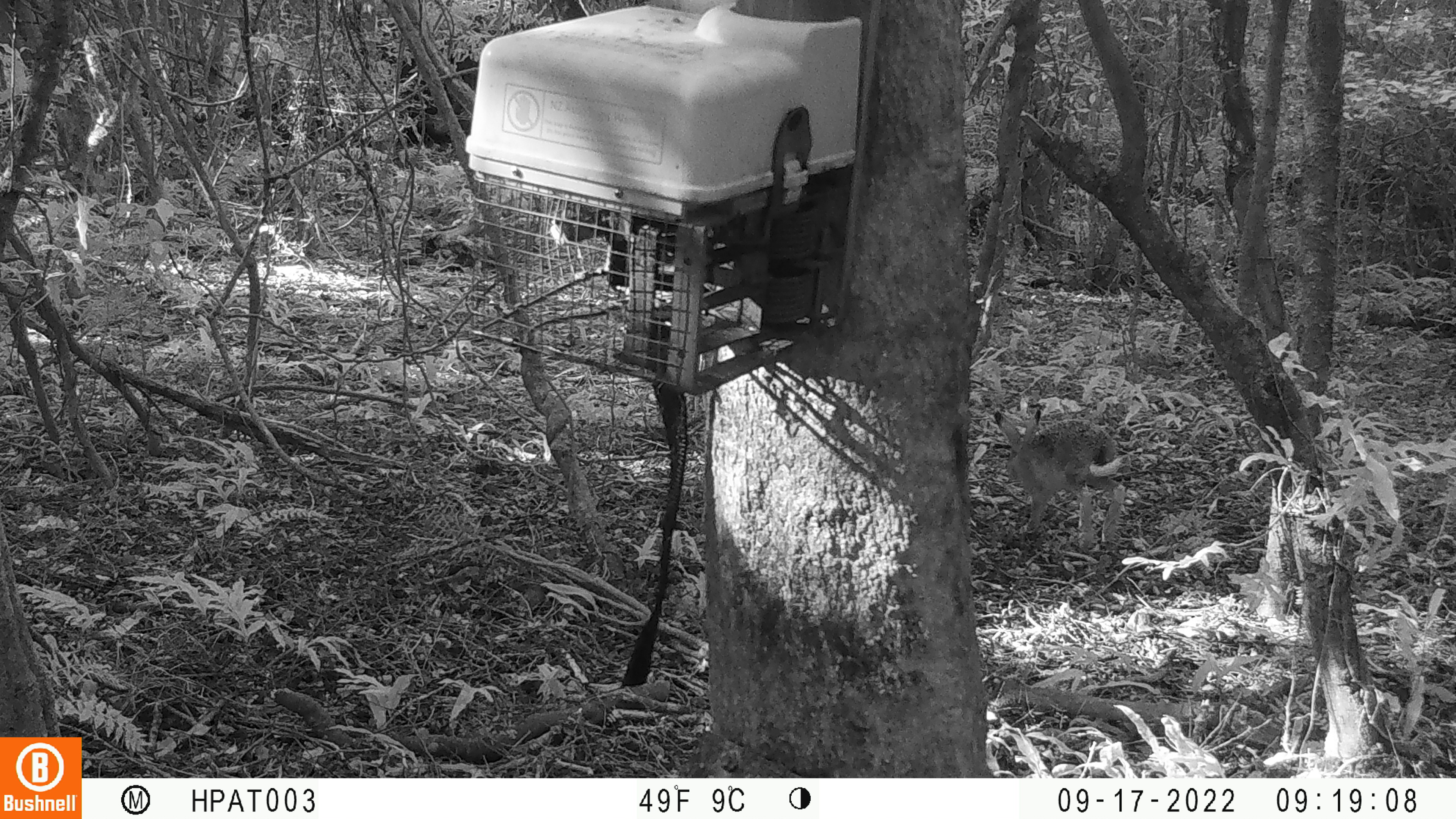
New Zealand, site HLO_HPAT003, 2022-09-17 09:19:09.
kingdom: Animalia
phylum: Chordata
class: Mammalia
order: Lagomorpha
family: Leporidae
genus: Lepus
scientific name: Lepus europaeus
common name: brown hare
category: hare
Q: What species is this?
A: Hare (brown hare) (Lepus europaeus).